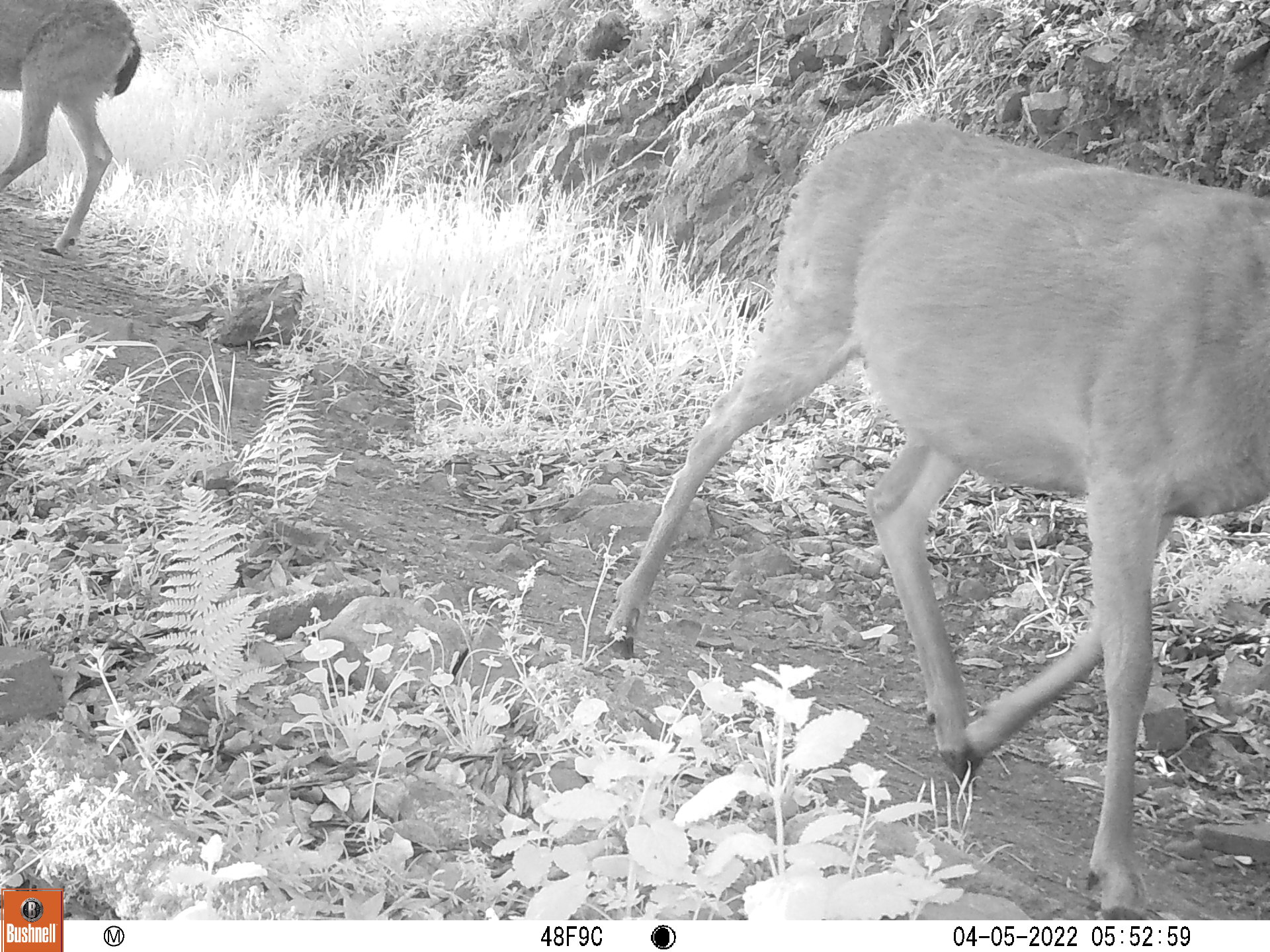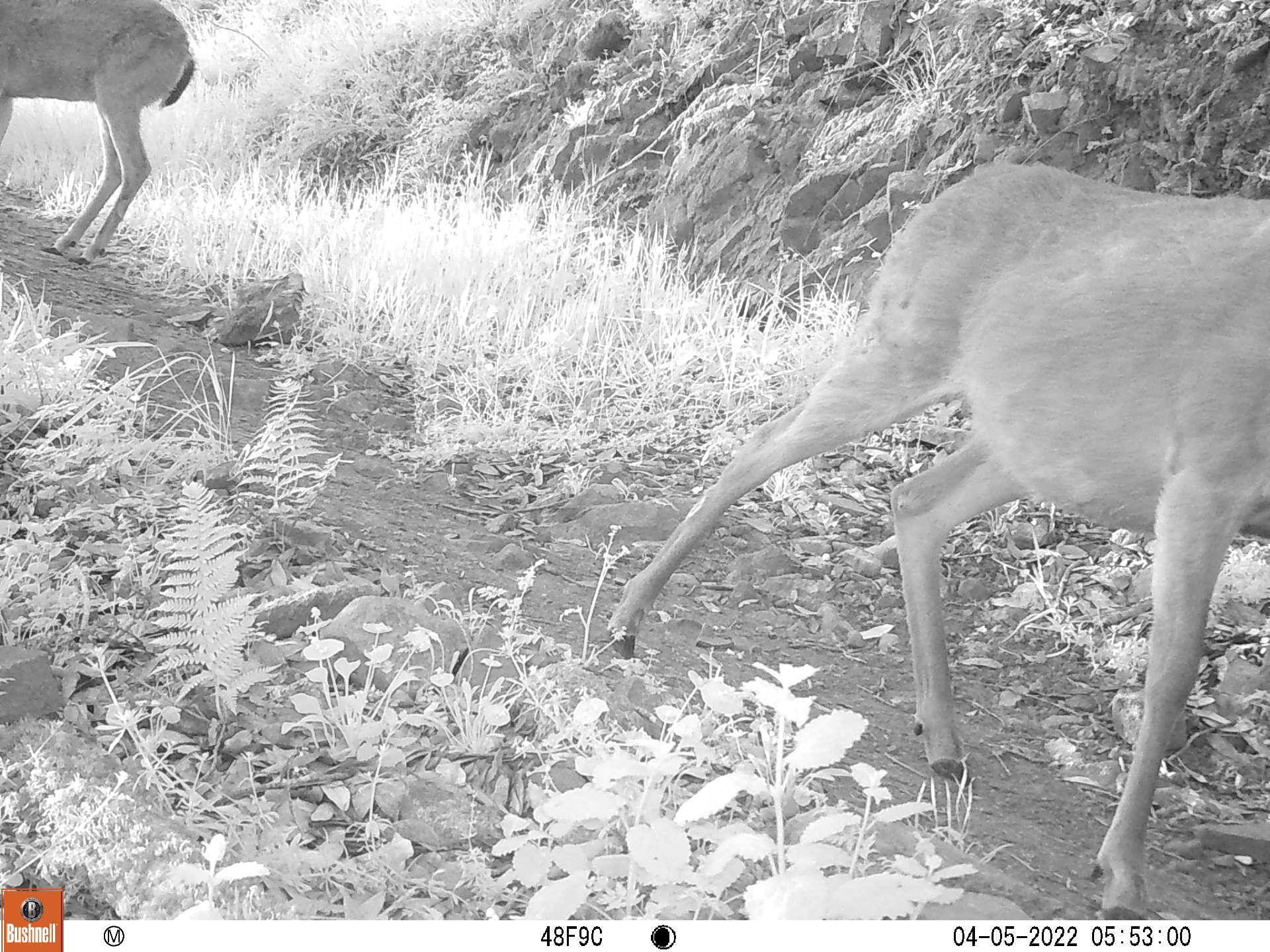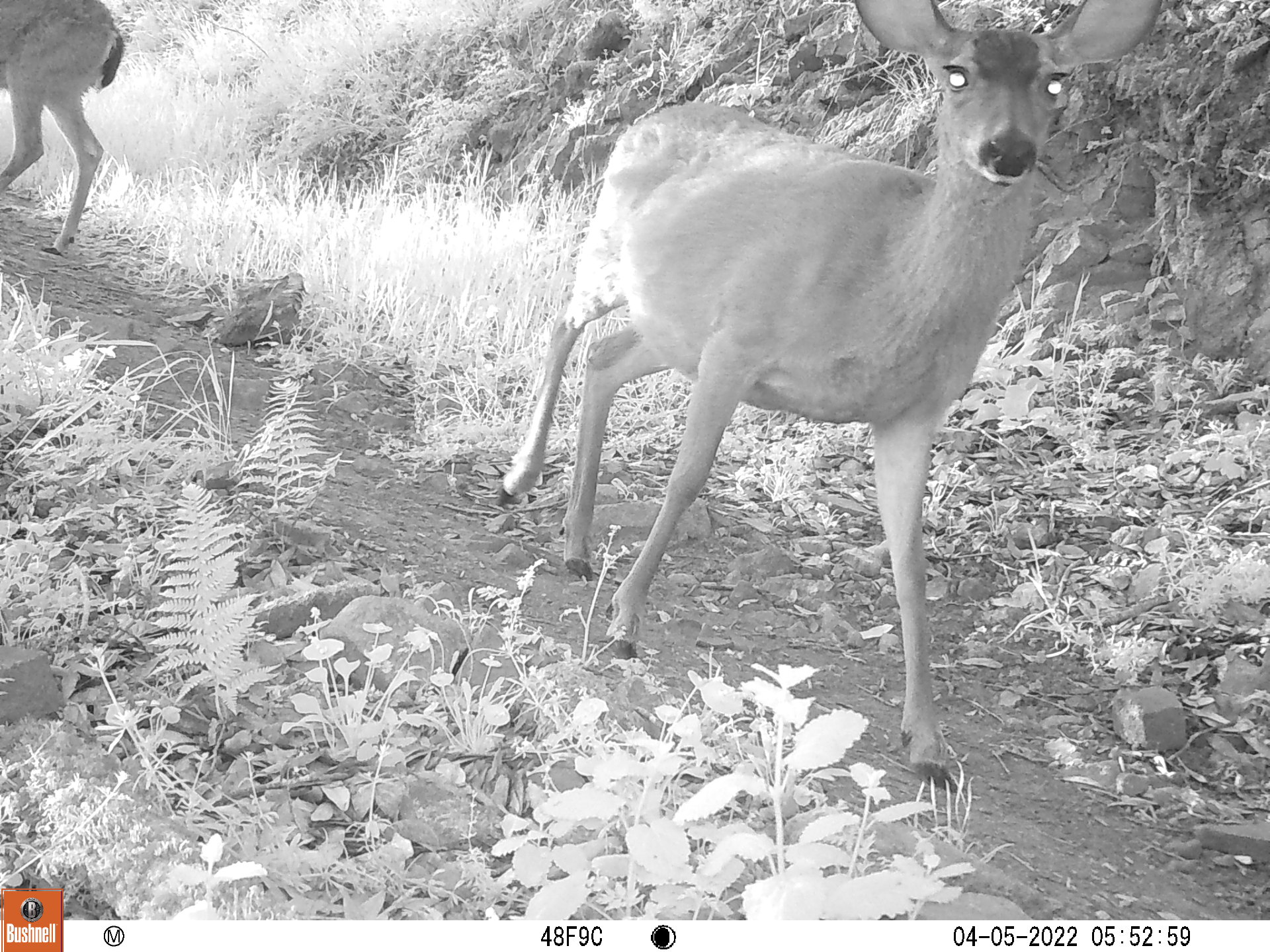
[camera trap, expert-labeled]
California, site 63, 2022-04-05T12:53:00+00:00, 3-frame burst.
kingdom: Animalia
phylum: Chordata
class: Mammalia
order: Artiodactyla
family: Cervidae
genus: Odocoileus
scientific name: Odocoileus hemionus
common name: mule deer